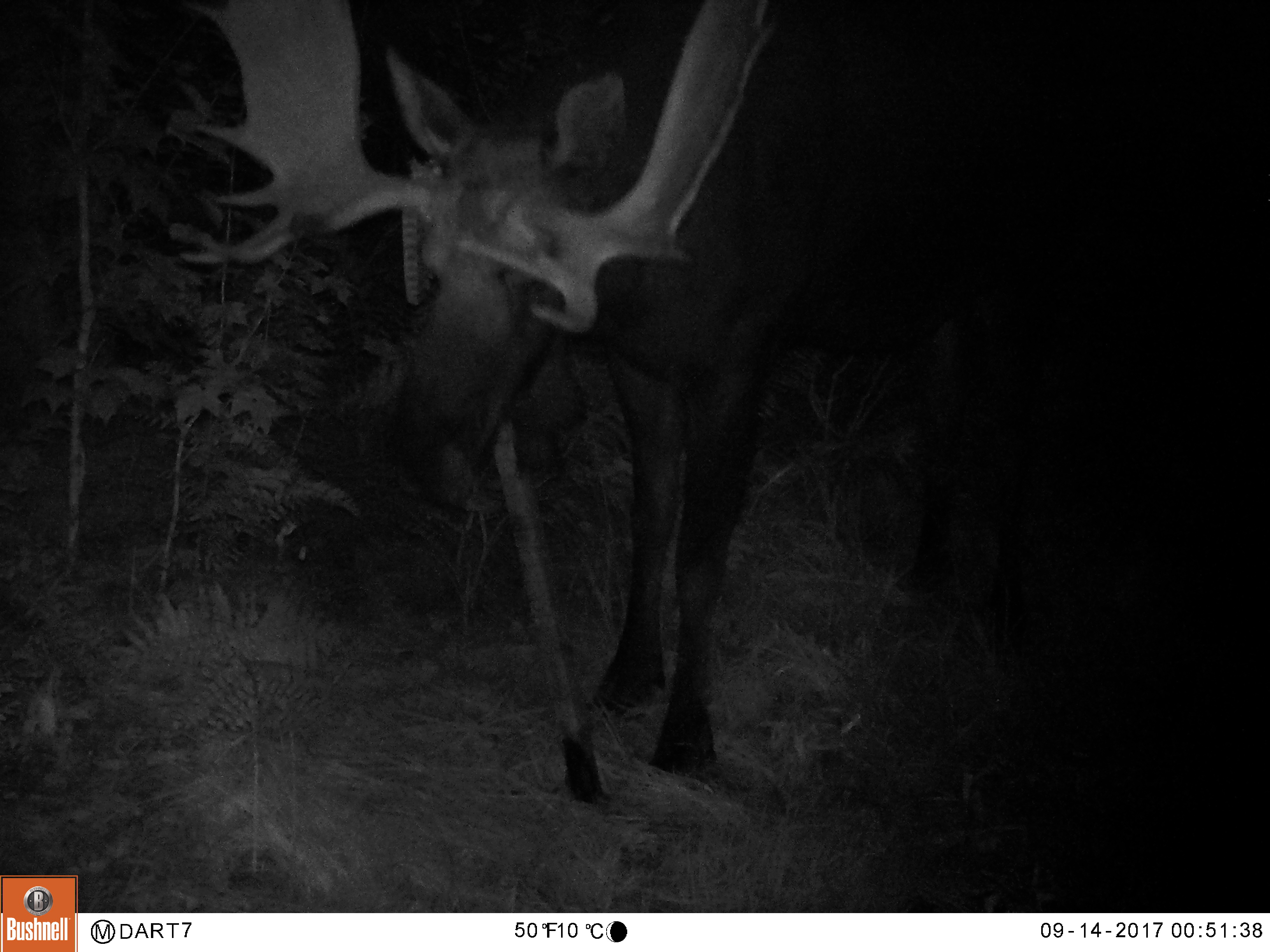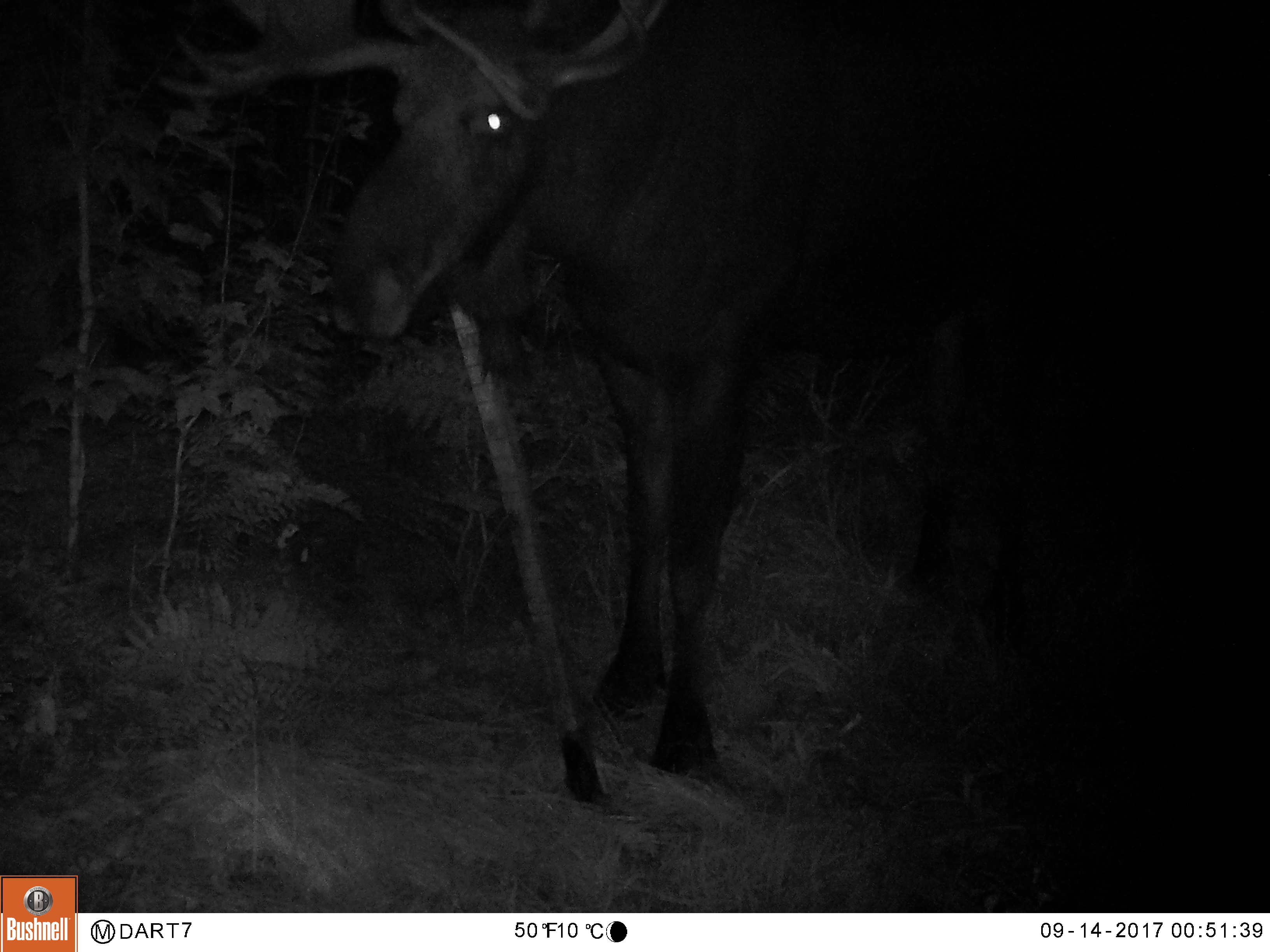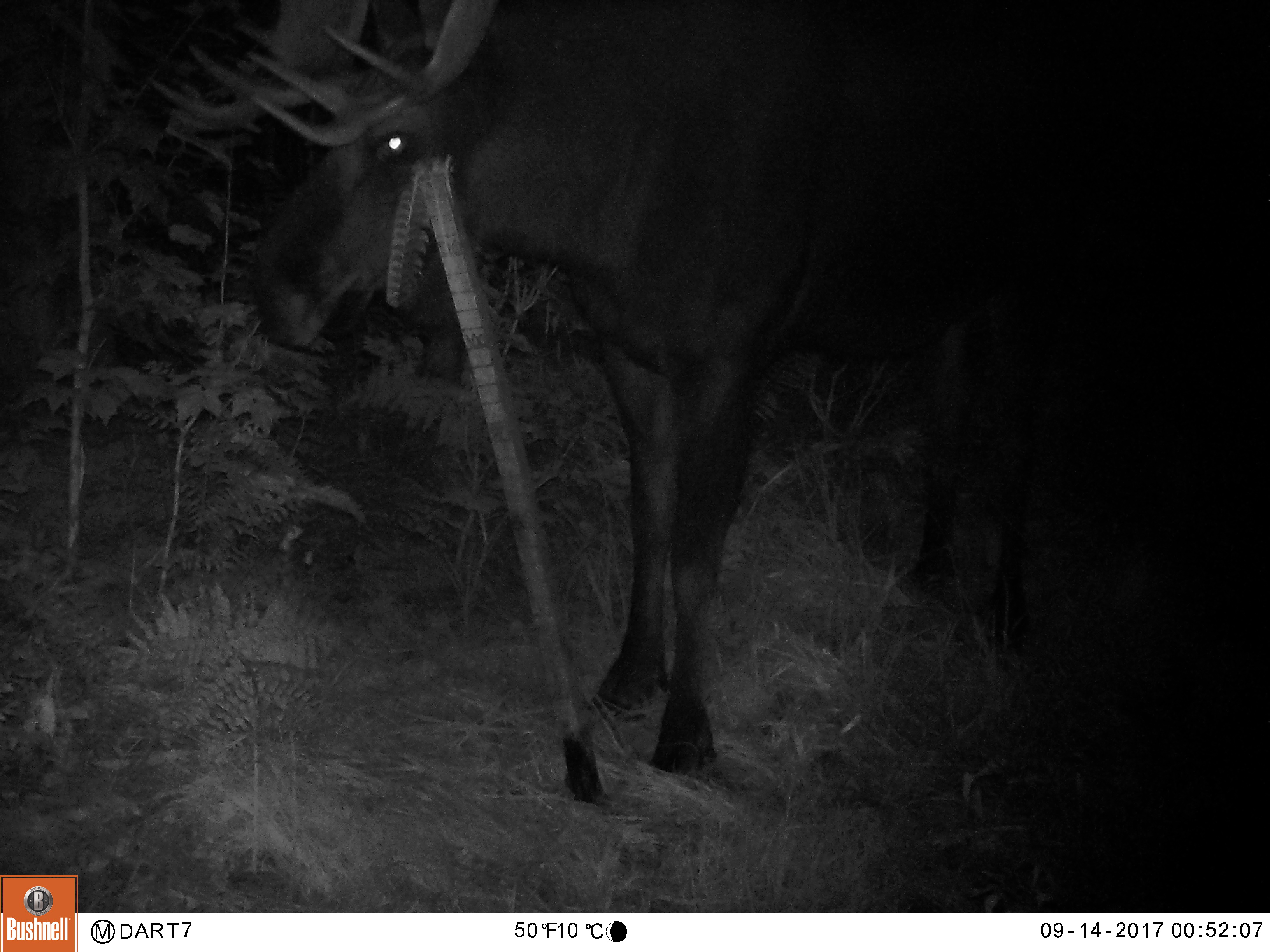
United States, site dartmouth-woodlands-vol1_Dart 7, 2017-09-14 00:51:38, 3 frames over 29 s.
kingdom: Animalia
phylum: Chordata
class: Mammalia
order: Artiodactyla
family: Cervidae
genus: Alces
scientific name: Alces alces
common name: moose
Moose (Alces alces).